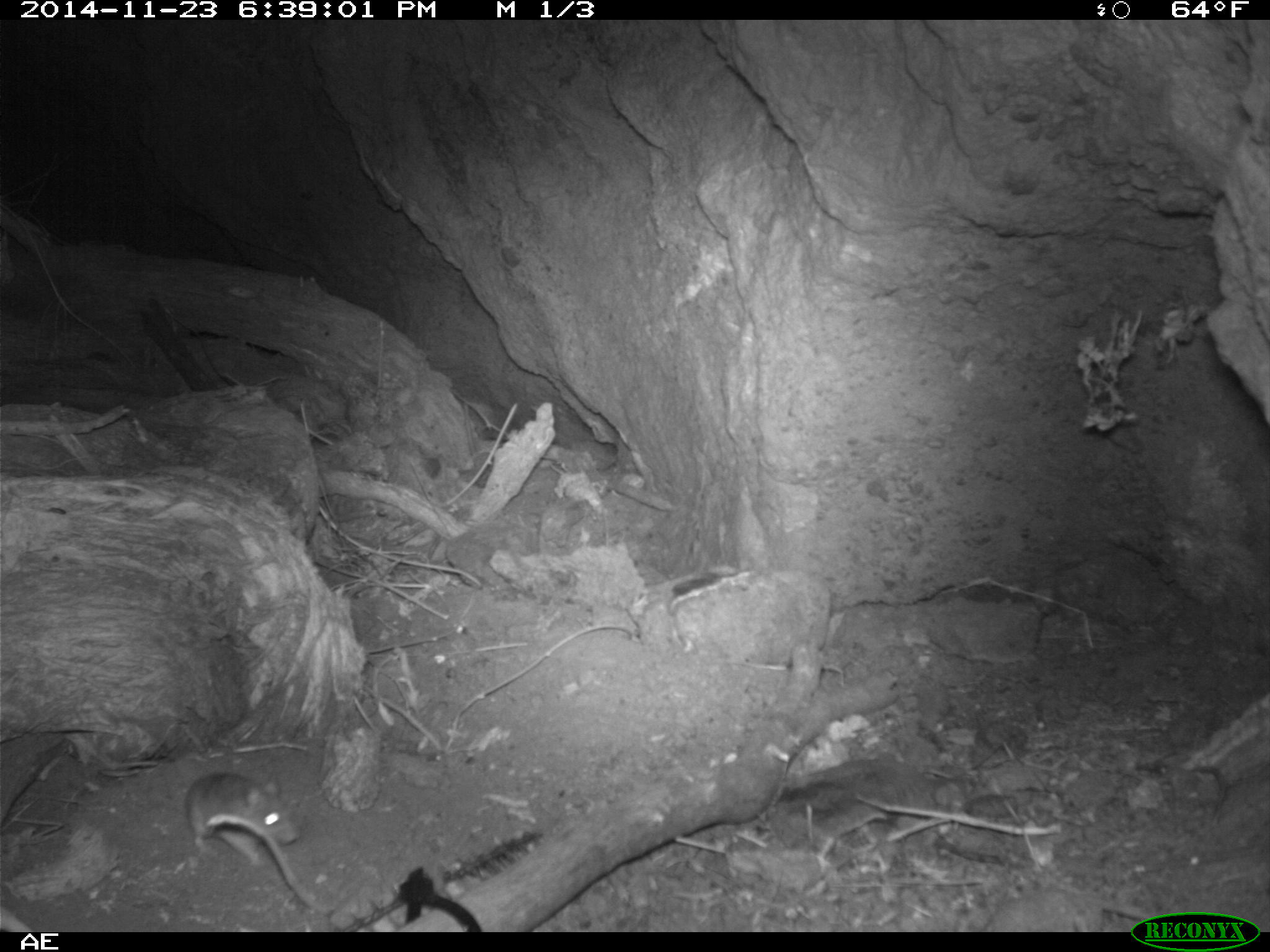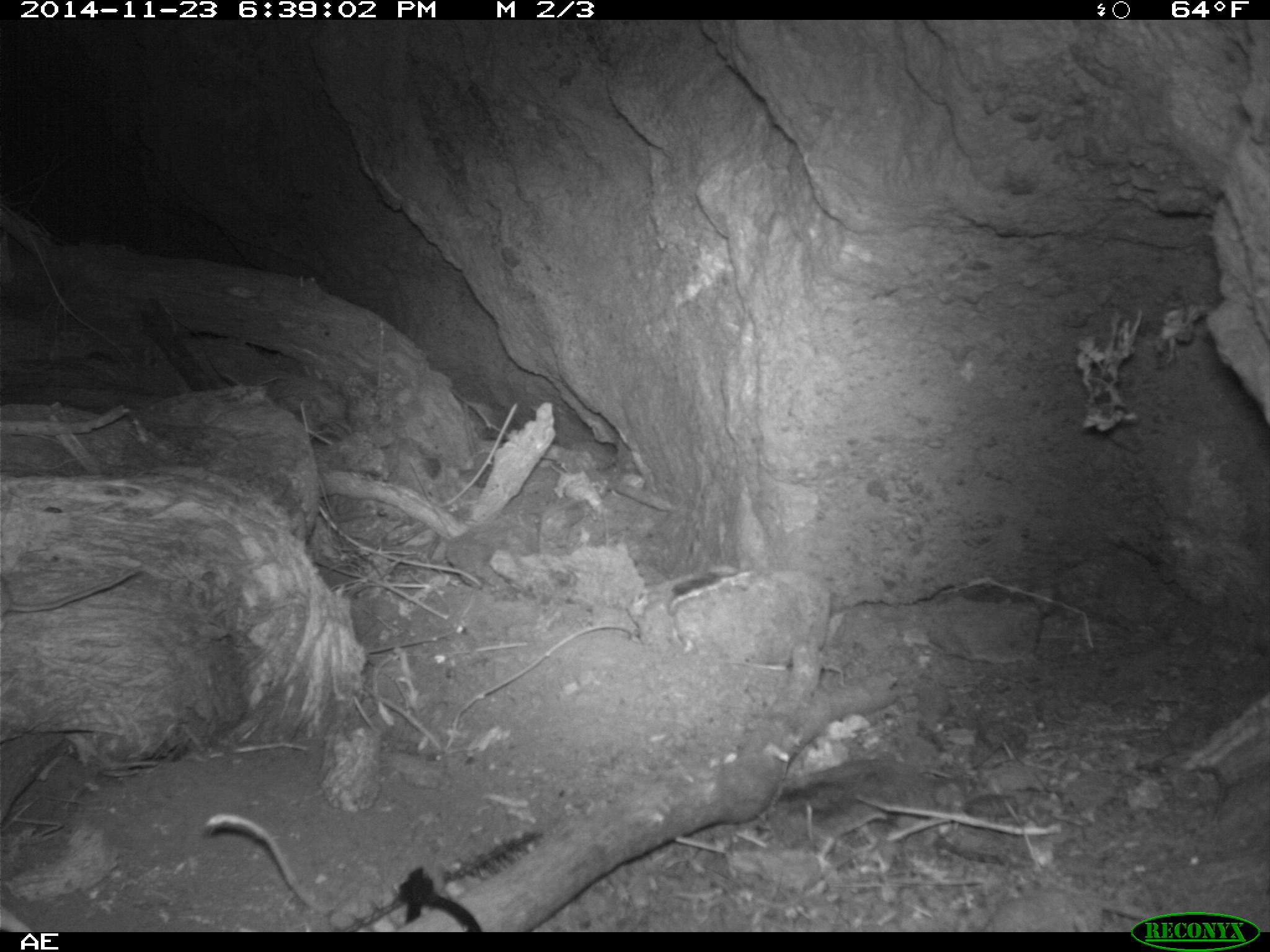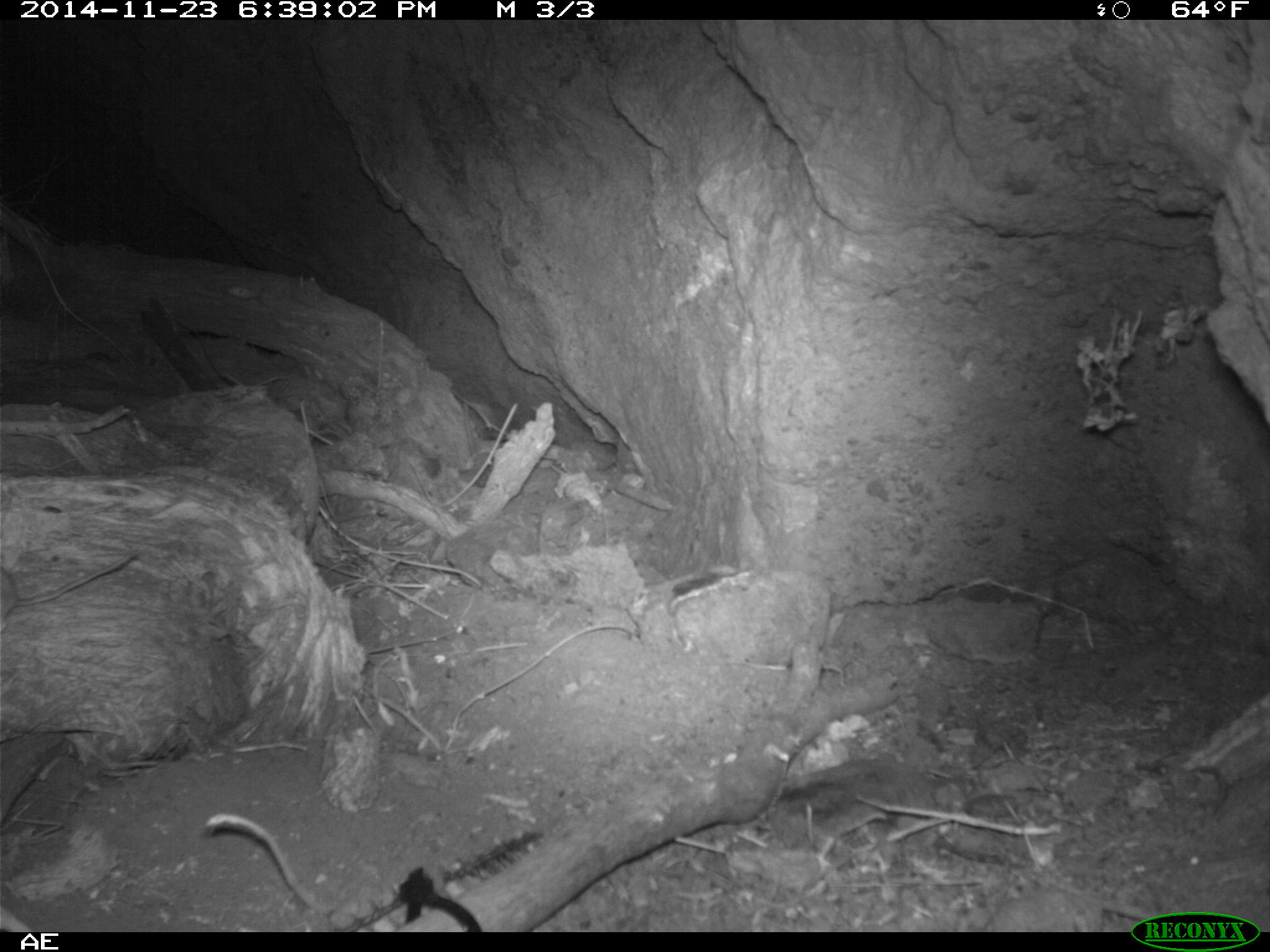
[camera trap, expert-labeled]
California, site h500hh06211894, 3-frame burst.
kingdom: Animalia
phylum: Chordata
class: Mammalia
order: Rodentia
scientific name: Rodentia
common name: rodent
Rodent (Rodentia).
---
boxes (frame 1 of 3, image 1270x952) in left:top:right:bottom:
rodent: 183:769:329:914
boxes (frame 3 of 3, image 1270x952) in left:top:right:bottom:
rodent: 0:548:140:634